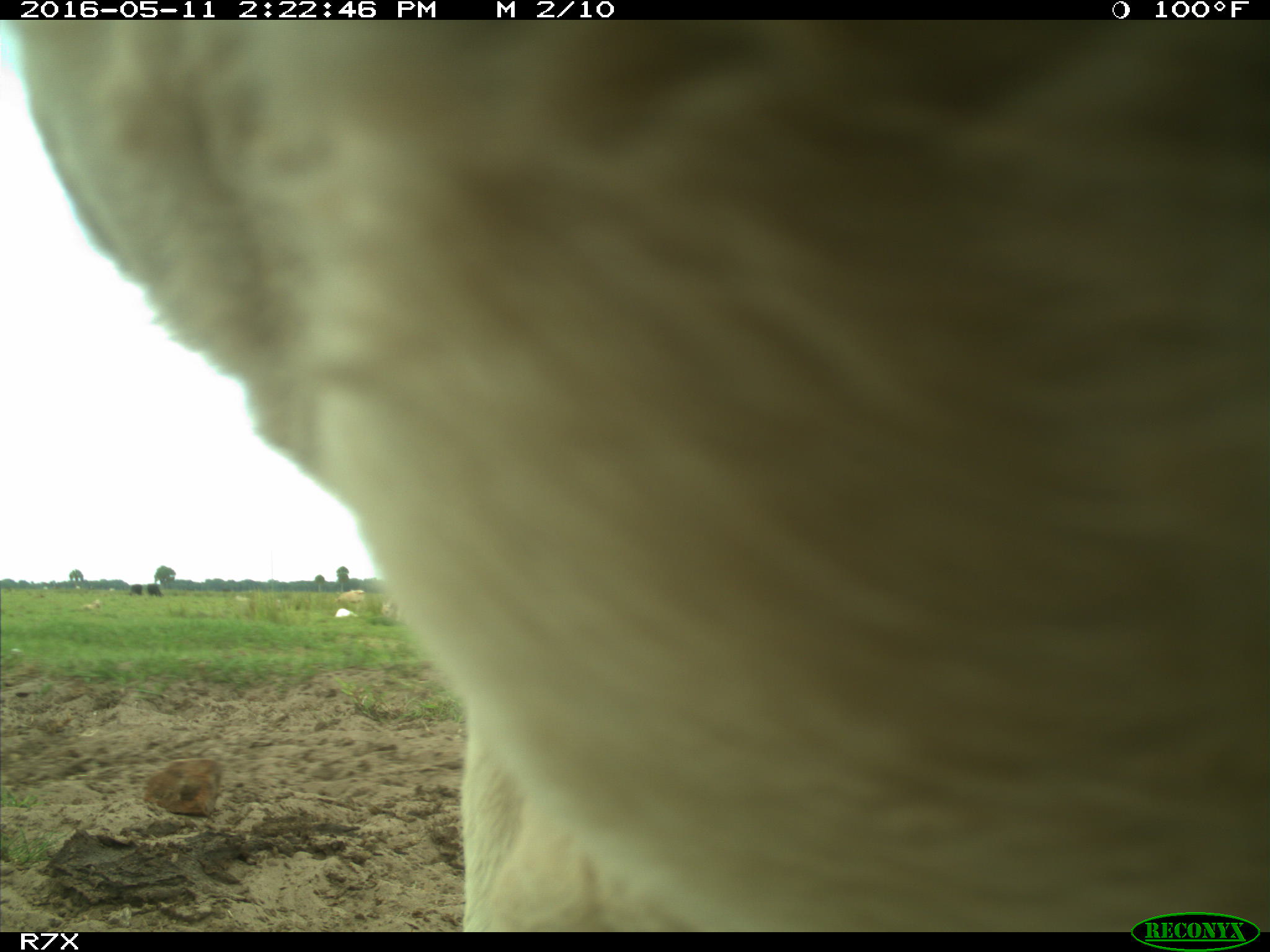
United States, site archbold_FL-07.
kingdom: Animalia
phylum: Chordata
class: Mammalia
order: Artiodactyla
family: Bovidae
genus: Bos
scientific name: Bos taurus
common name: domestic cow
Bos taurus (domestic cow).